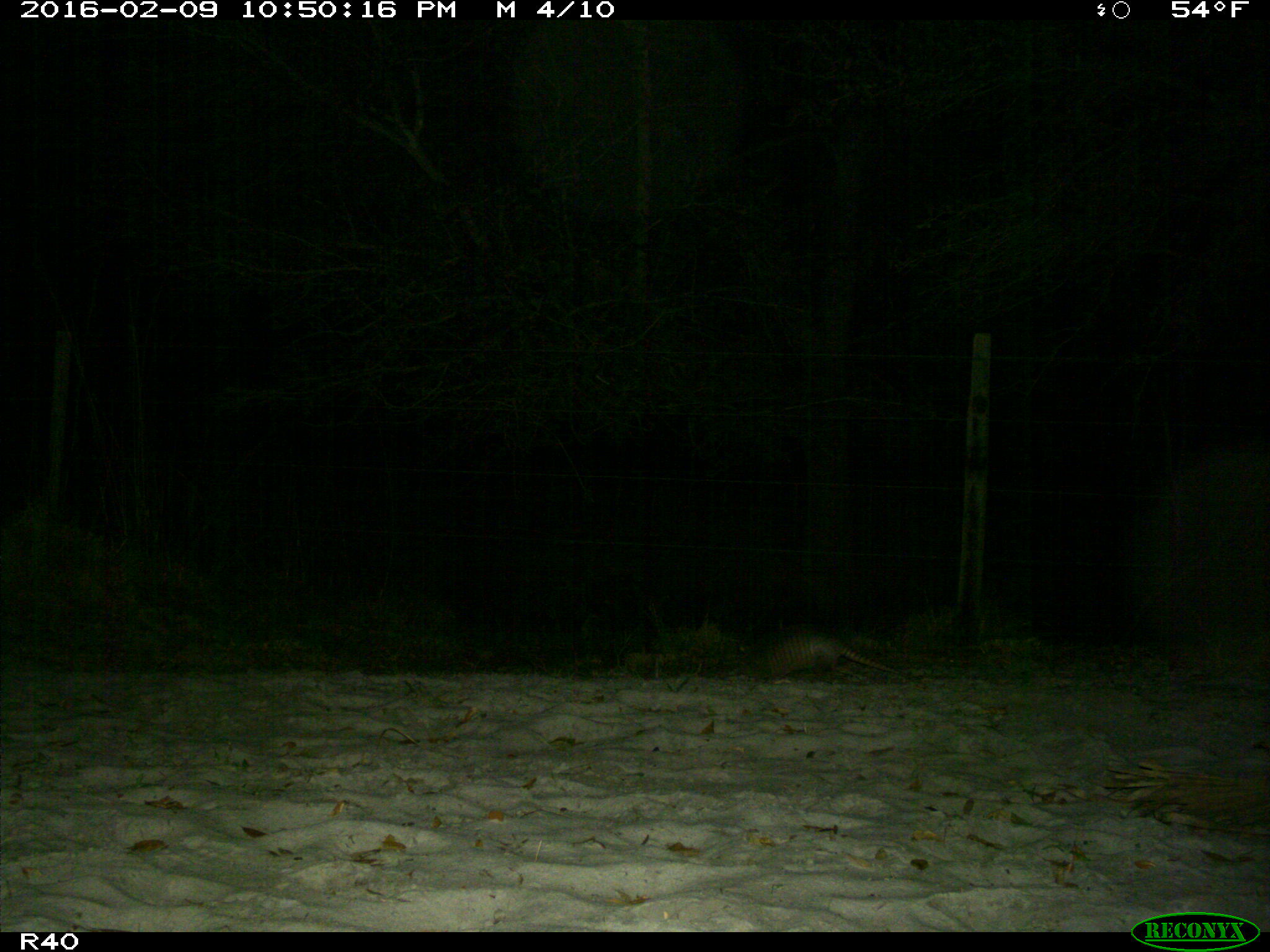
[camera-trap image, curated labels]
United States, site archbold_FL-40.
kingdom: Animalia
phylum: Chordata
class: Mammalia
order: Cingulata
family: Dasypodidae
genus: Dasypus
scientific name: Dasypus novemcinctus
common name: nine-banded armadillo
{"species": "Dasypus novemcinctus (nine-banded armadillo)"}